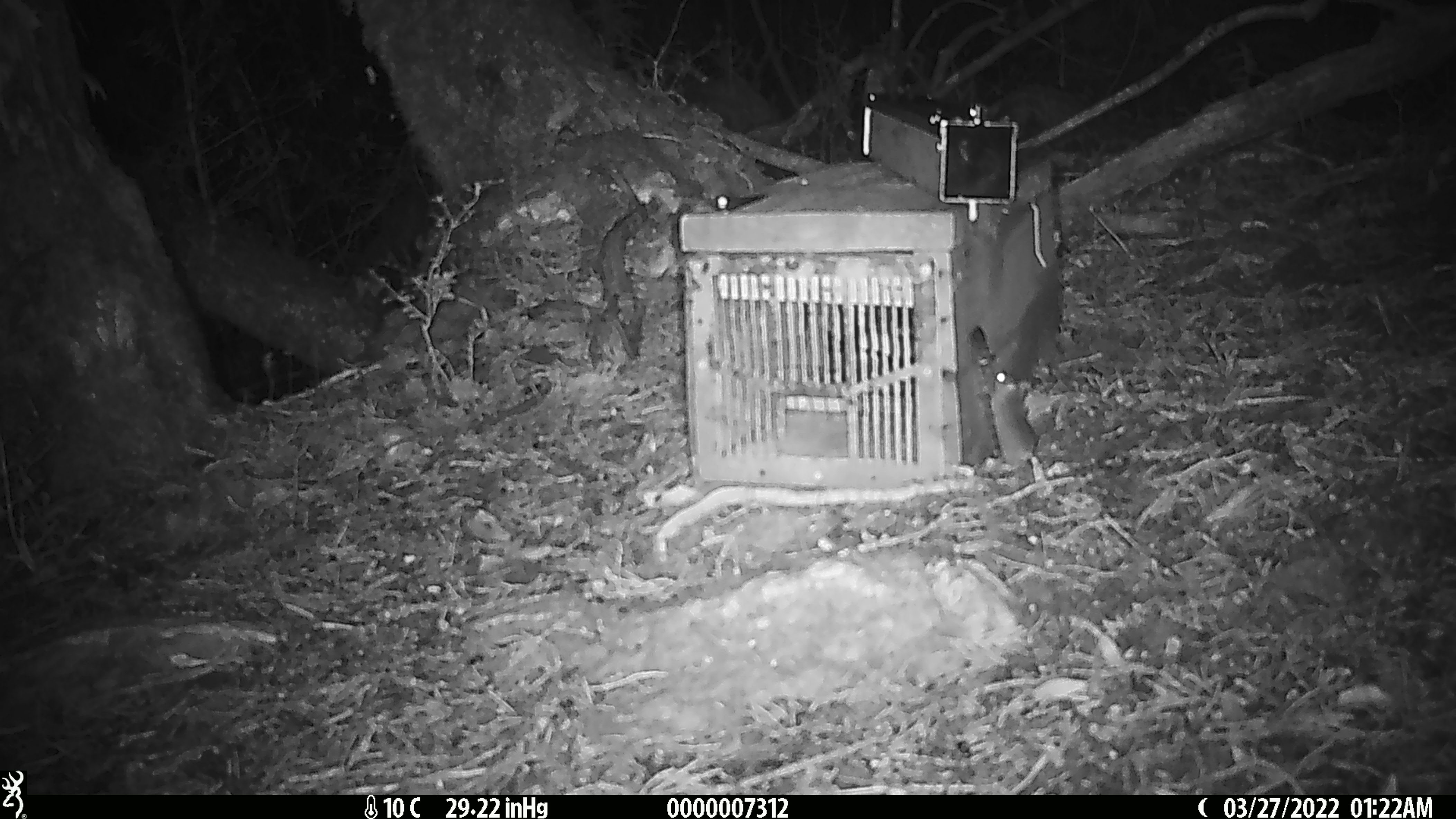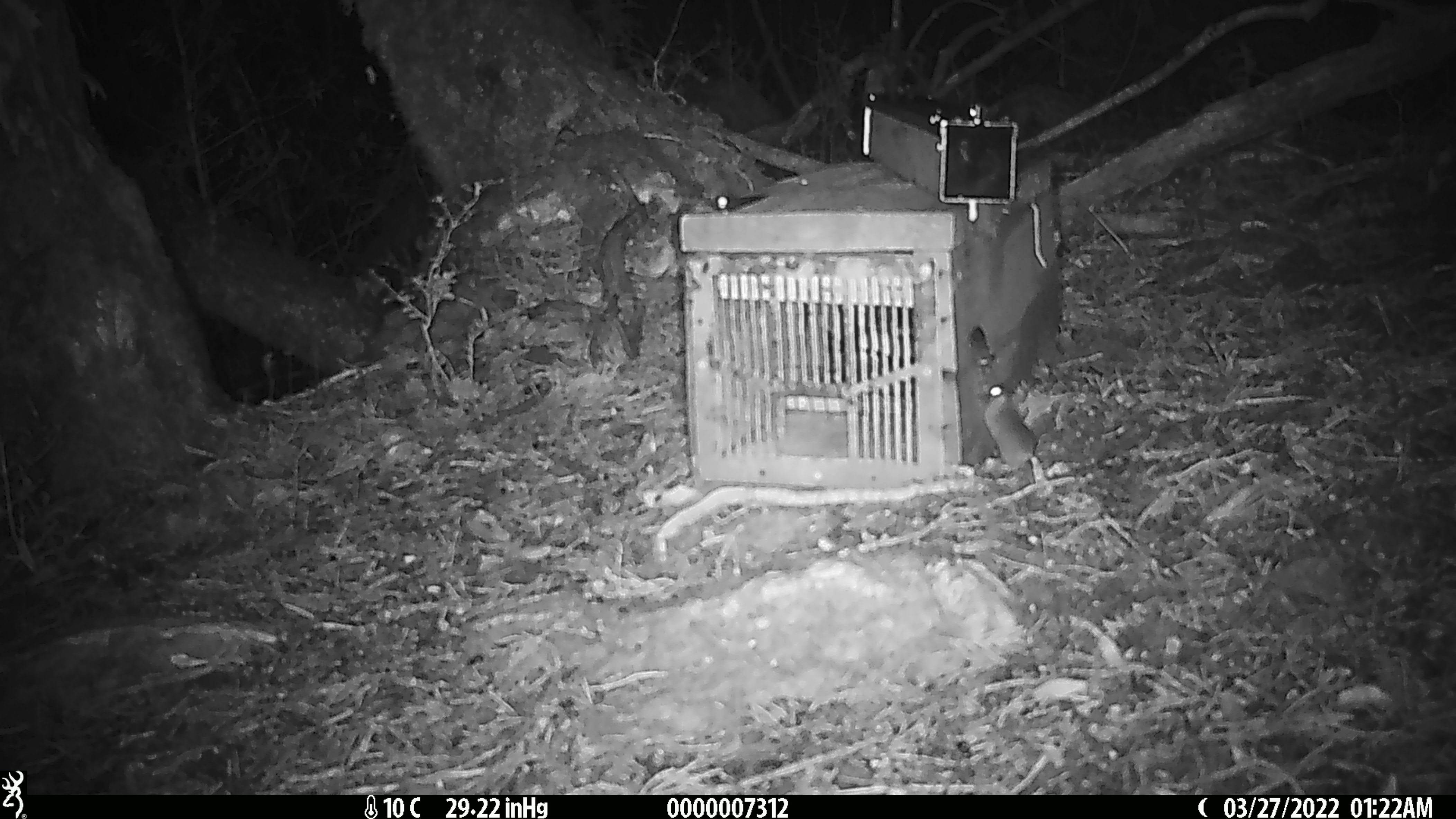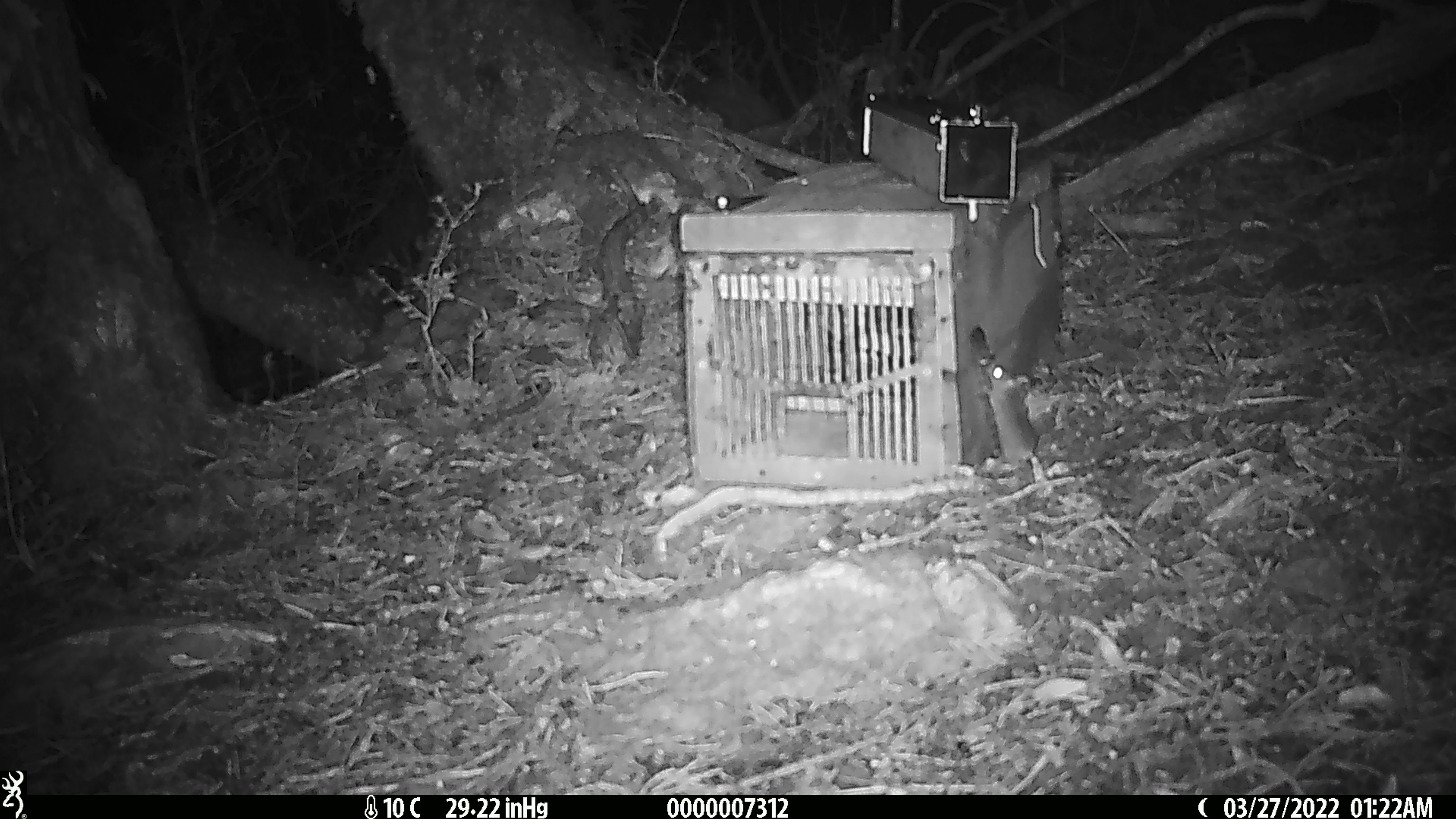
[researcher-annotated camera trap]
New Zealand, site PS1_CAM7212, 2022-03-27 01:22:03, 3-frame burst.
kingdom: Animalia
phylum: Chordata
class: Mammalia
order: Rodentia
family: Muridae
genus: Mus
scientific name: Mus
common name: mouse